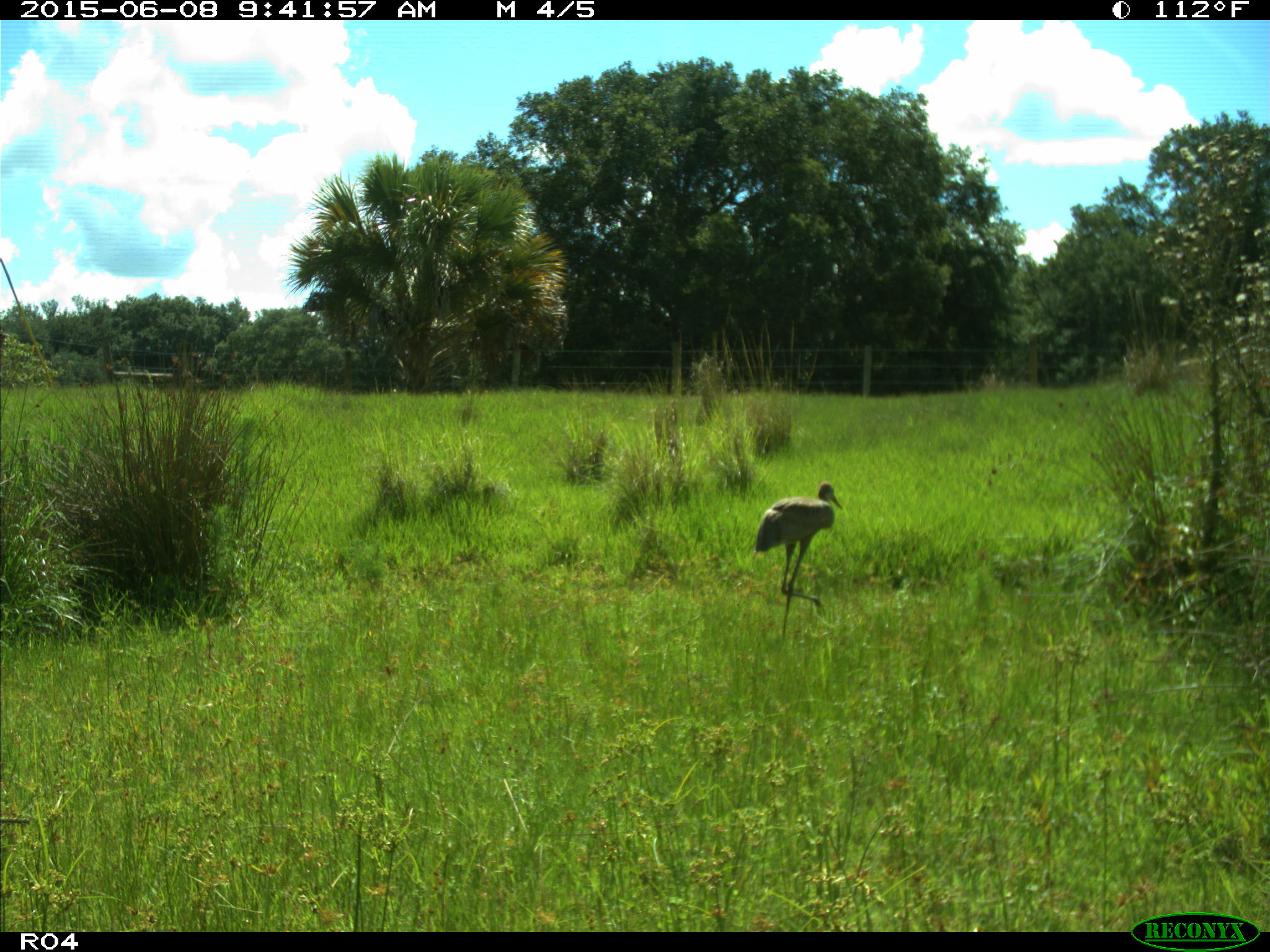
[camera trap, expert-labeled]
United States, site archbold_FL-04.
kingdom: Animalia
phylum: Chordata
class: Aves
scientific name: Aves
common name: birds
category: unidentified bird